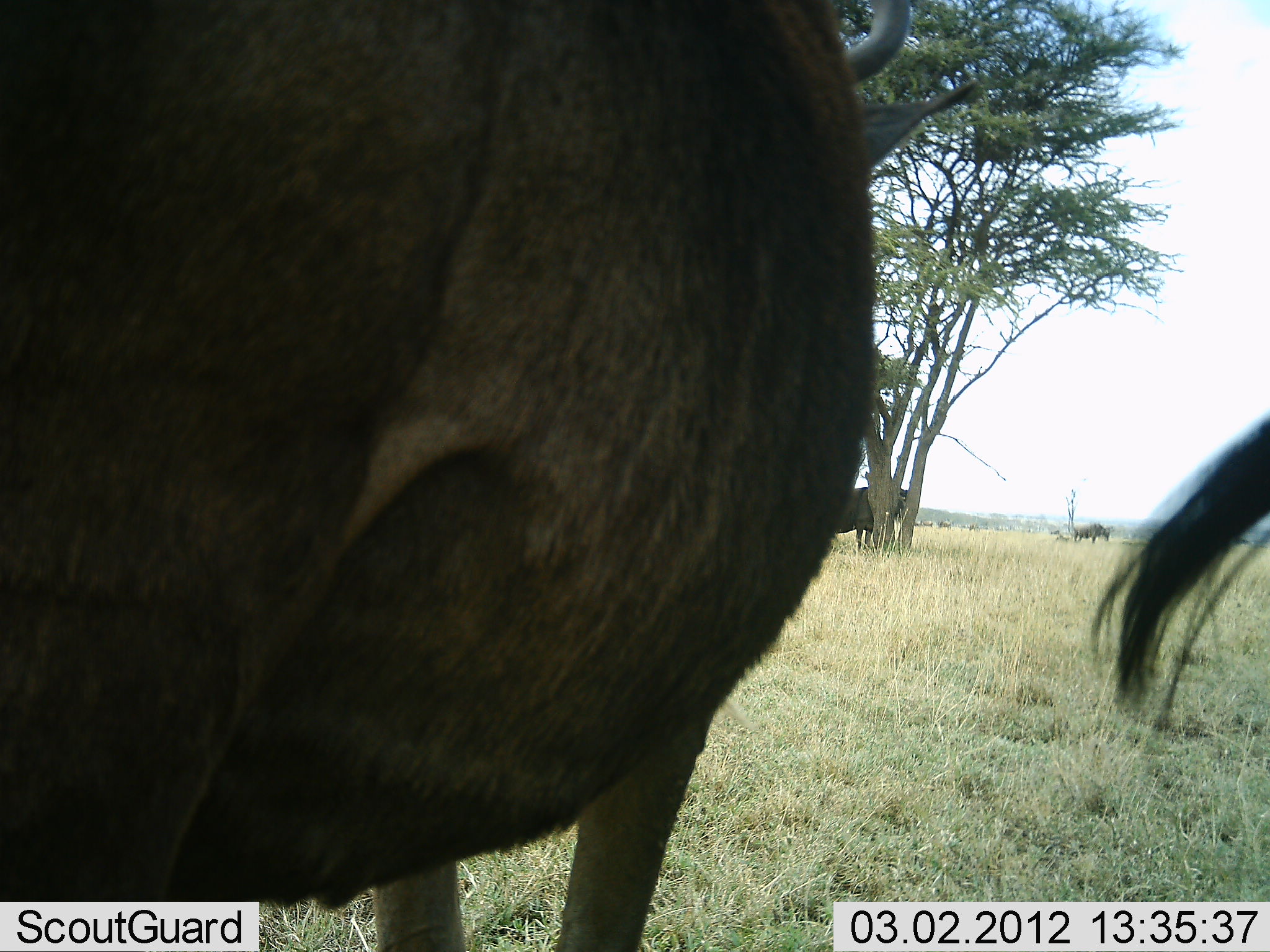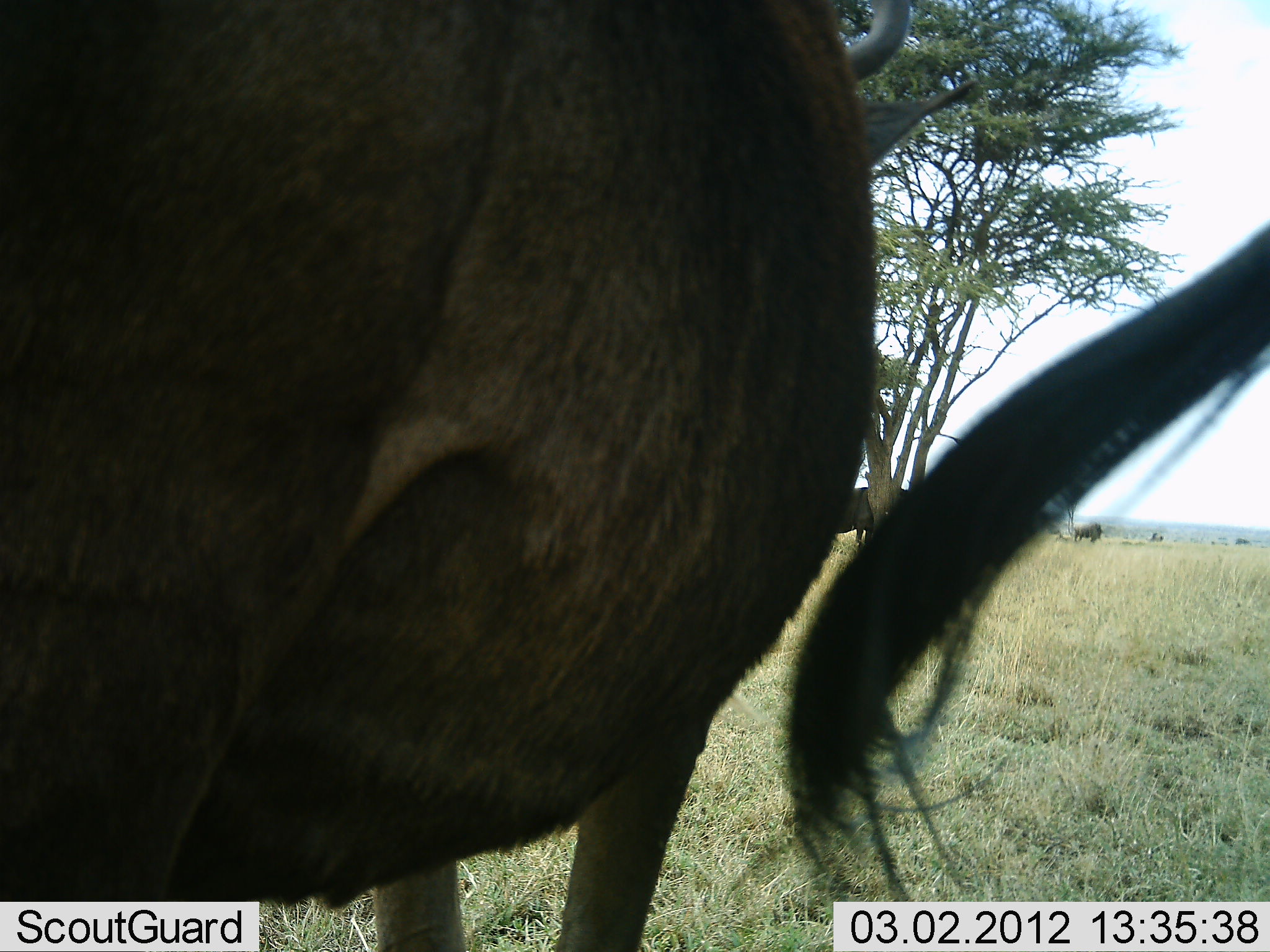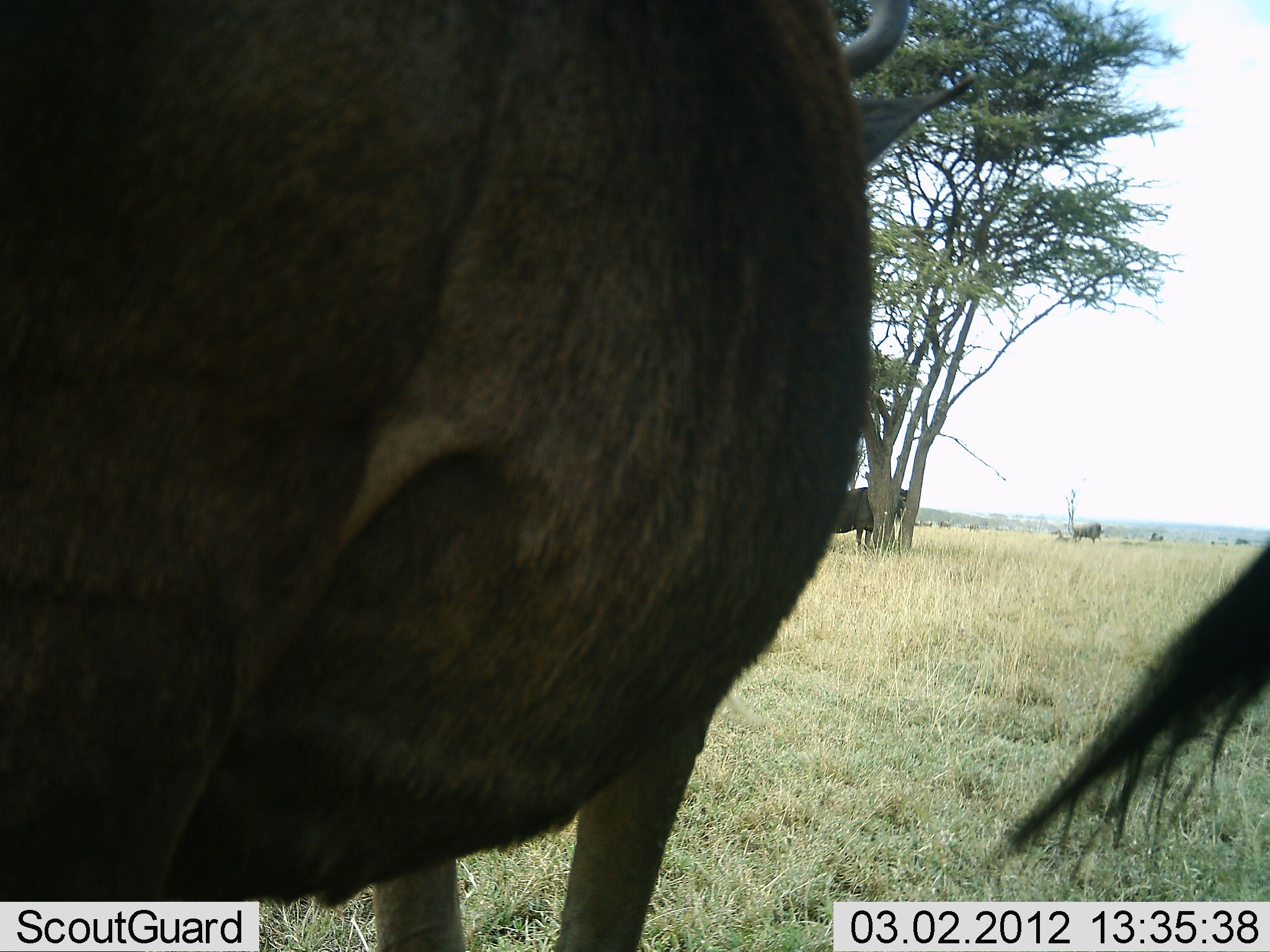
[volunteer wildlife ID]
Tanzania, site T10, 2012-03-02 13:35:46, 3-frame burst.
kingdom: Animalia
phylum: Chordata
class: Mammalia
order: Artiodactyla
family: Bovidae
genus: Connochaetes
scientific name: Connochaetes taurinus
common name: blue wildebeest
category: wildebeest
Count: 3.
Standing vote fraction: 94%.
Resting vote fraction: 6%.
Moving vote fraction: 11%.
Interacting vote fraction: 6%.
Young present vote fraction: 0%.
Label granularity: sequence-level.